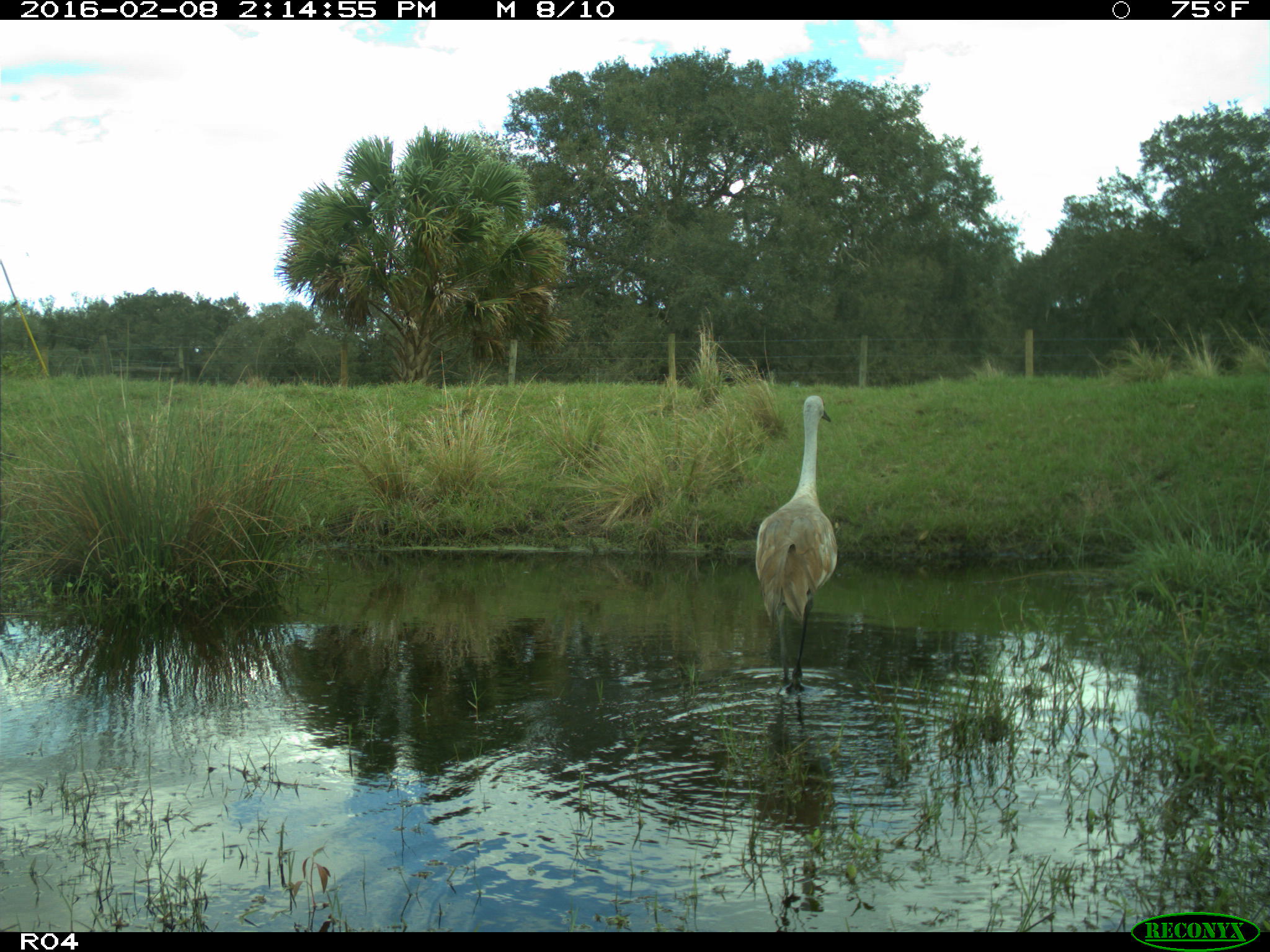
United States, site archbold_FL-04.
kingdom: Animalia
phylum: Chordata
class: Aves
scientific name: Aves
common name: birds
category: unidentified bird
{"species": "unidentified bird (birds) (Aves)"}